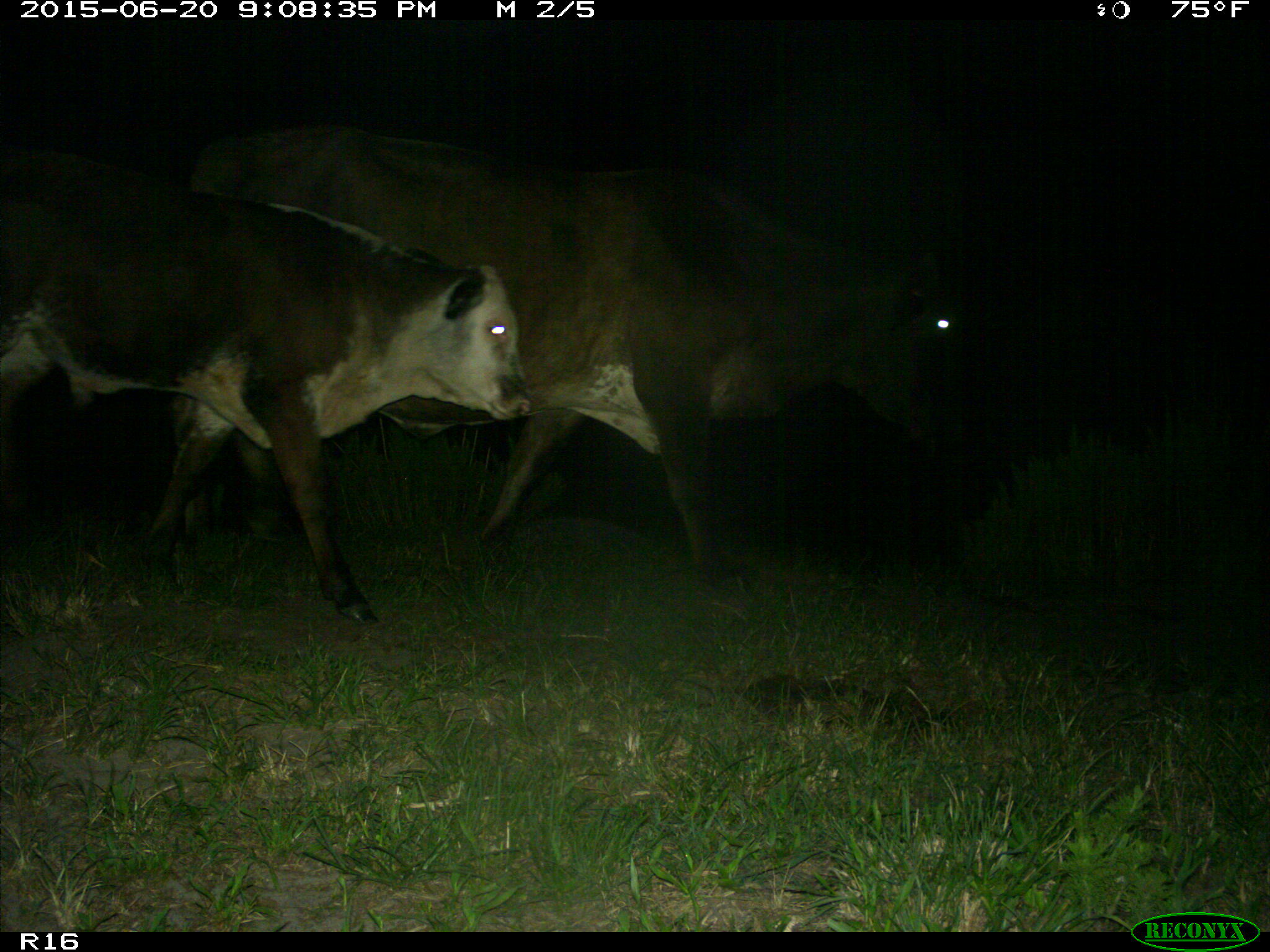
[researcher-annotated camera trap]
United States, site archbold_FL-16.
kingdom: Animalia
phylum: Chordata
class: Mammalia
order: Artiodactyla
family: Bovidae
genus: Bos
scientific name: Bos taurus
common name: domestic cow